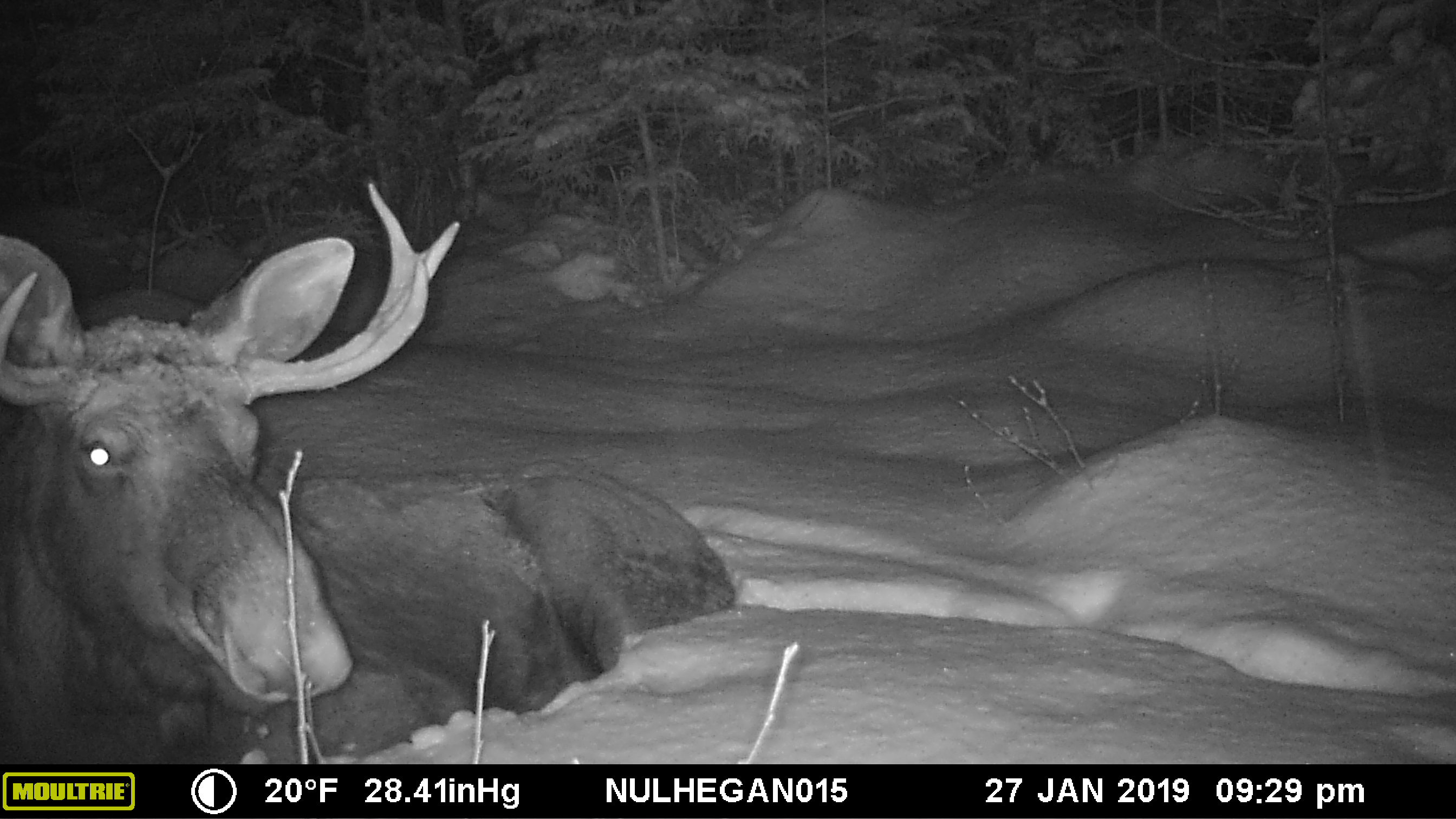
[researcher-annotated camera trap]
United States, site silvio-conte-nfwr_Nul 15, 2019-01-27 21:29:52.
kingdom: Animalia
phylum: Chordata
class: Mammalia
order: Artiodactyla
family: Cervidae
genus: Alces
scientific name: Alces alces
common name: moose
Moose (Alces alces).